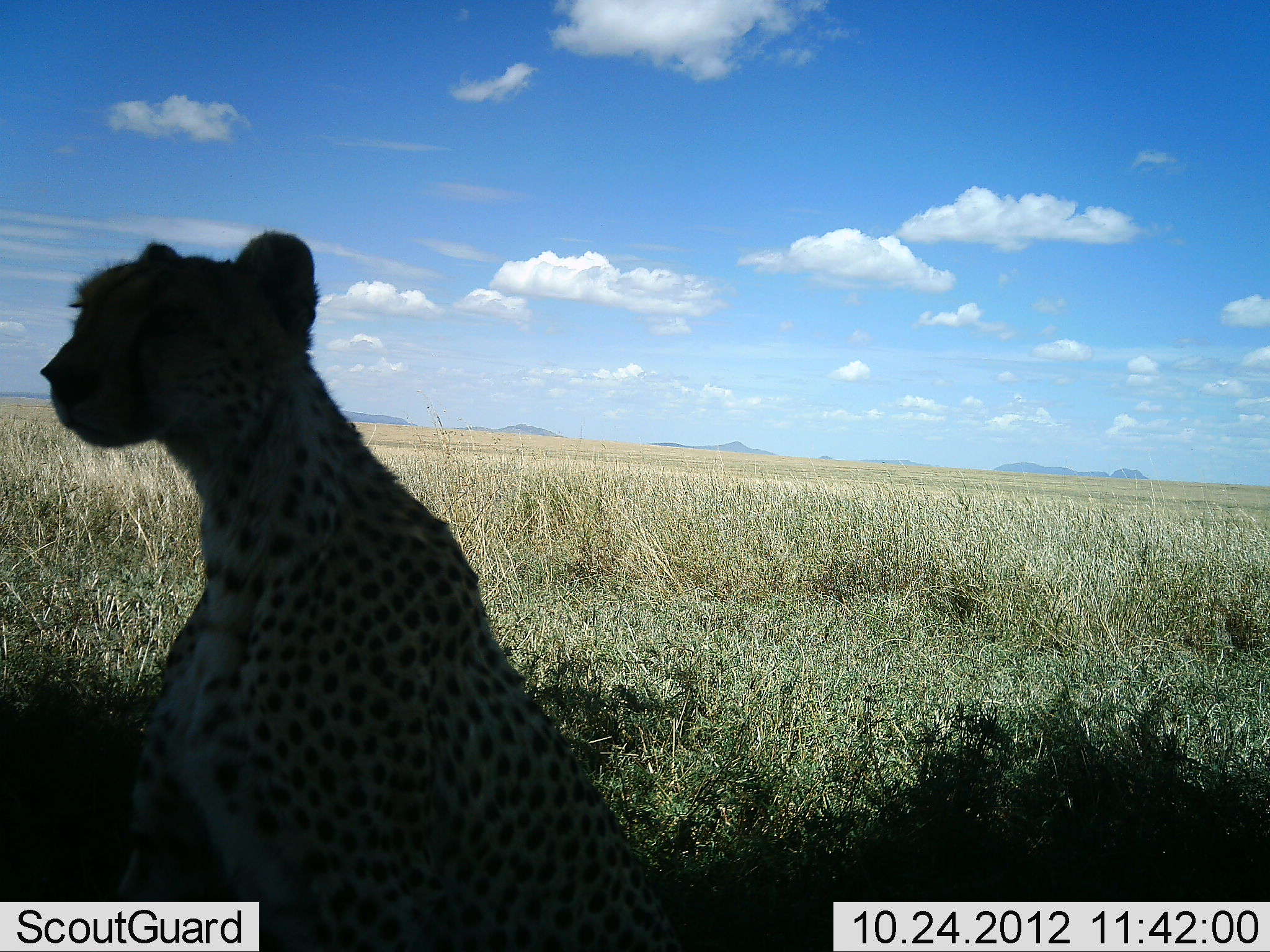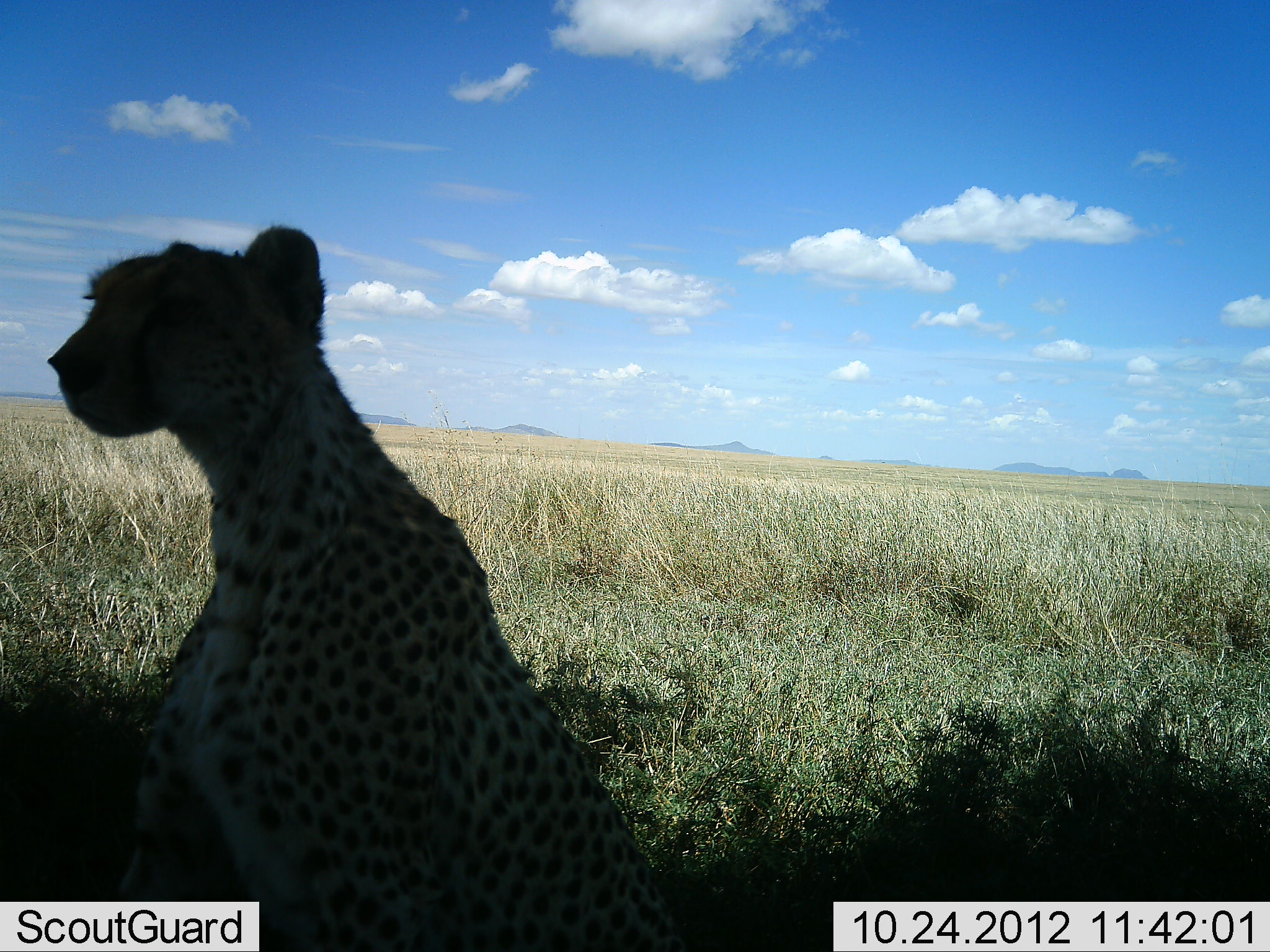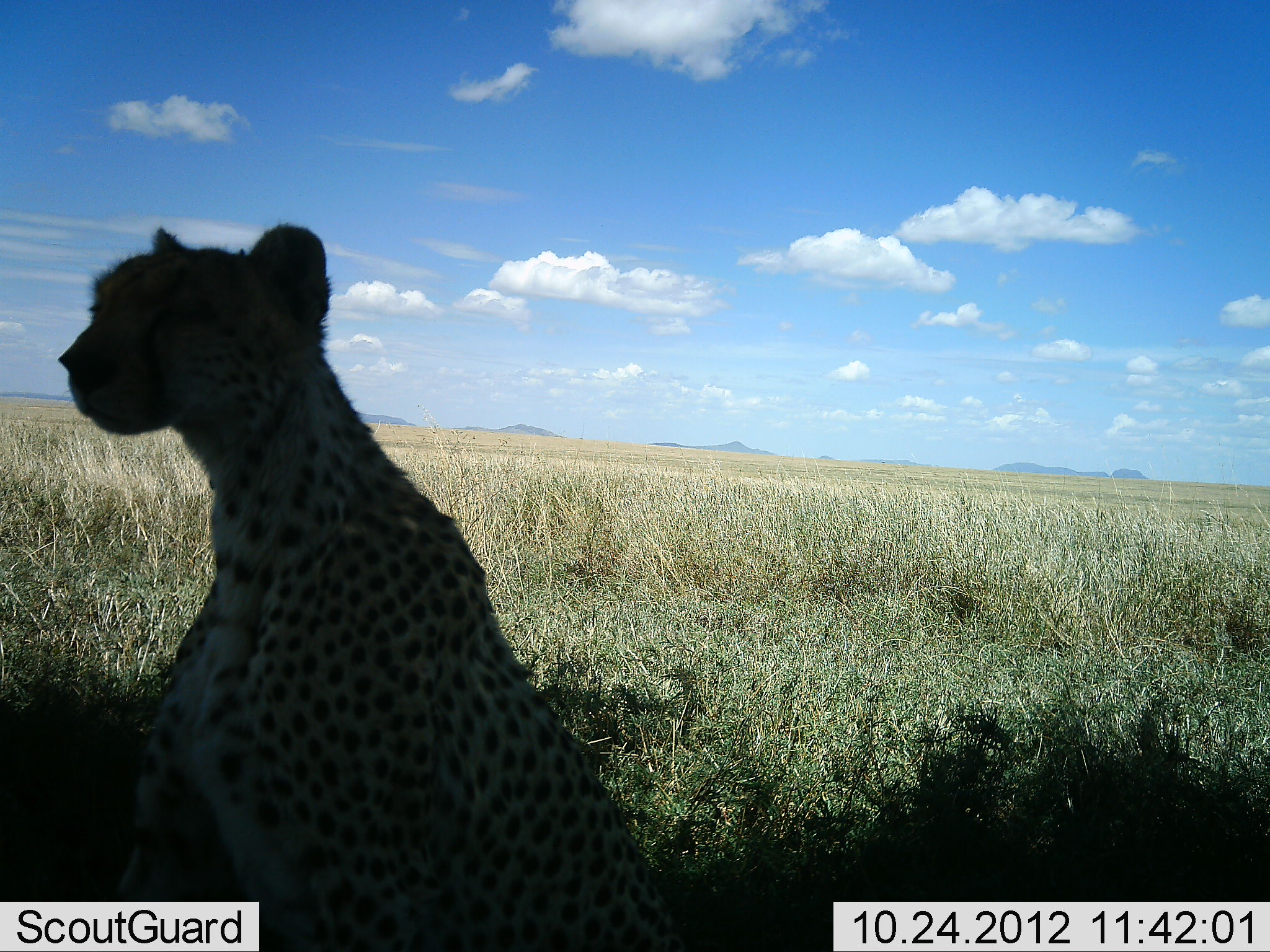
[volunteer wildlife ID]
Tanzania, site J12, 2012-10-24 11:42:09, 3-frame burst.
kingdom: Animalia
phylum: Chordata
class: Mammalia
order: Carnivora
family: Felidae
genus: Acinonyx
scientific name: Acinonyx jubatus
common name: cheetah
Cheetah (Acinonyx jubatus), count 1. Behavior (volunteer vote fractions): standing 30%, resting 70%, moving 0%, interacting 0%. Young present (vote fraction): 0%. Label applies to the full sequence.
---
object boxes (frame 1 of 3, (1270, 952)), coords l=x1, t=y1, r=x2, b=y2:
animal: l=39, t=227, r=685, b=950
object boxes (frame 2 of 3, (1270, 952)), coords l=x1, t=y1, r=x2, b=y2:
animal: l=45, t=222, r=687, b=952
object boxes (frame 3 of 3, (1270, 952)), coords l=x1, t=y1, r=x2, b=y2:
animal: l=54, t=221, r=690, b=952